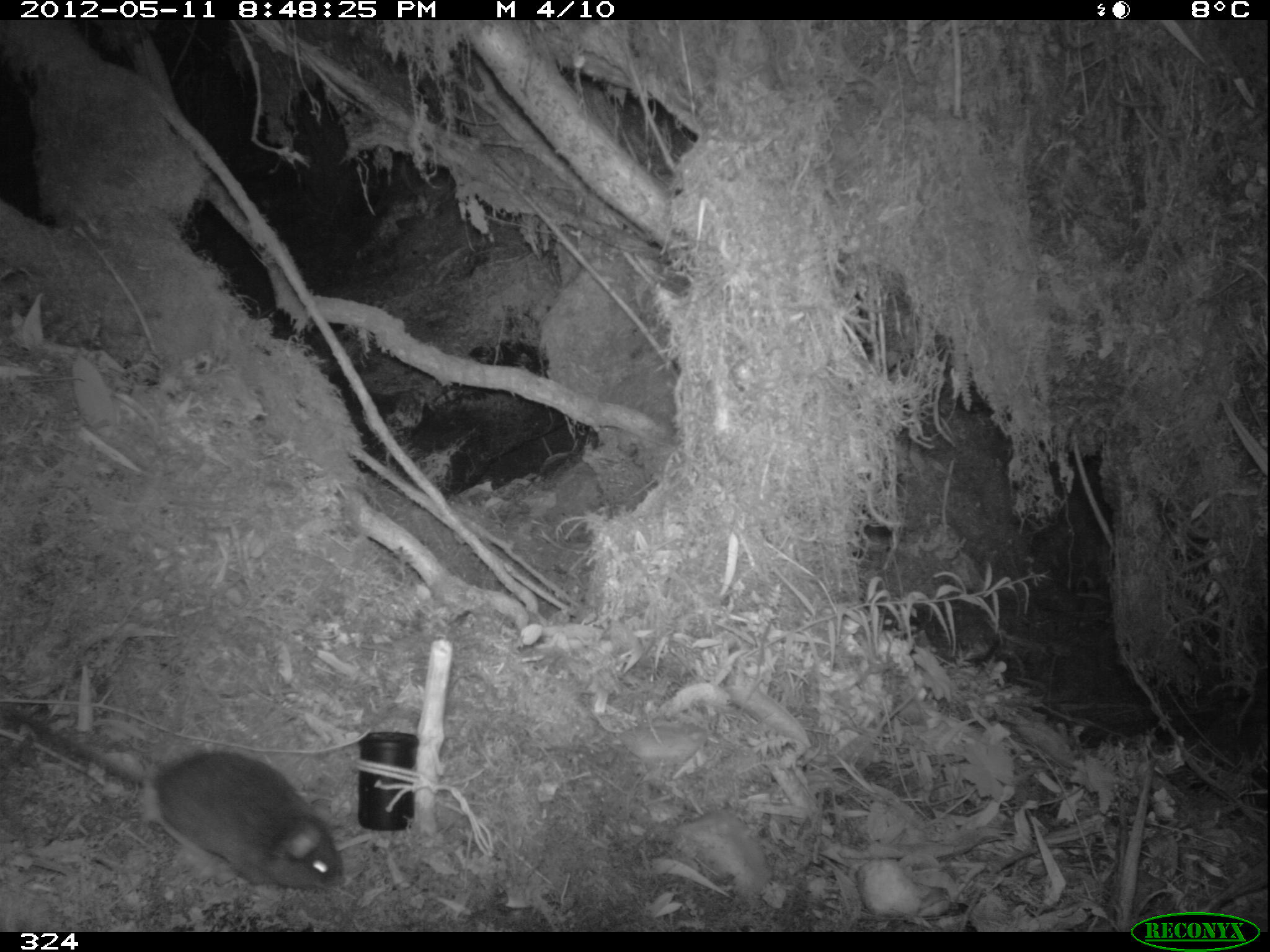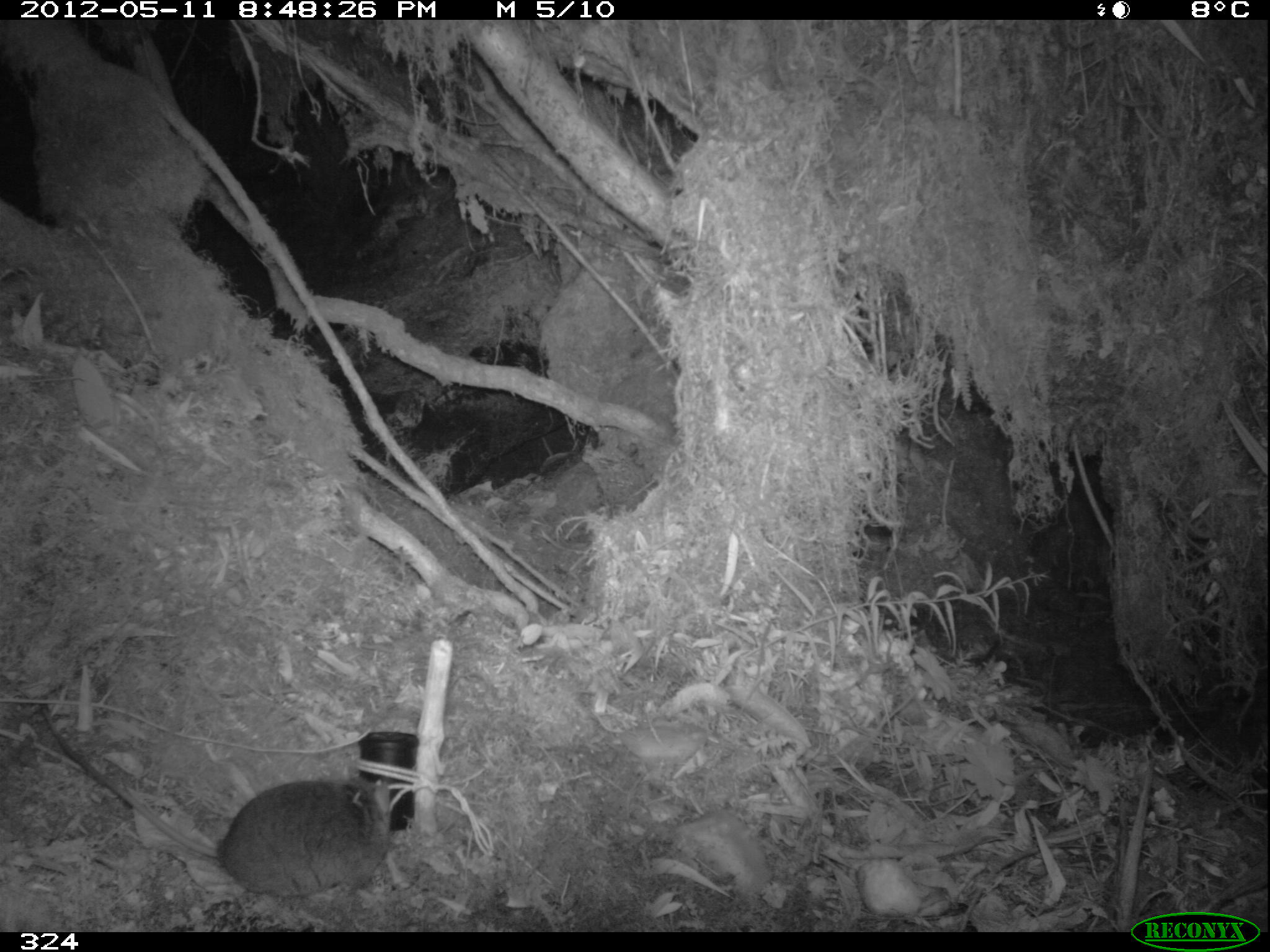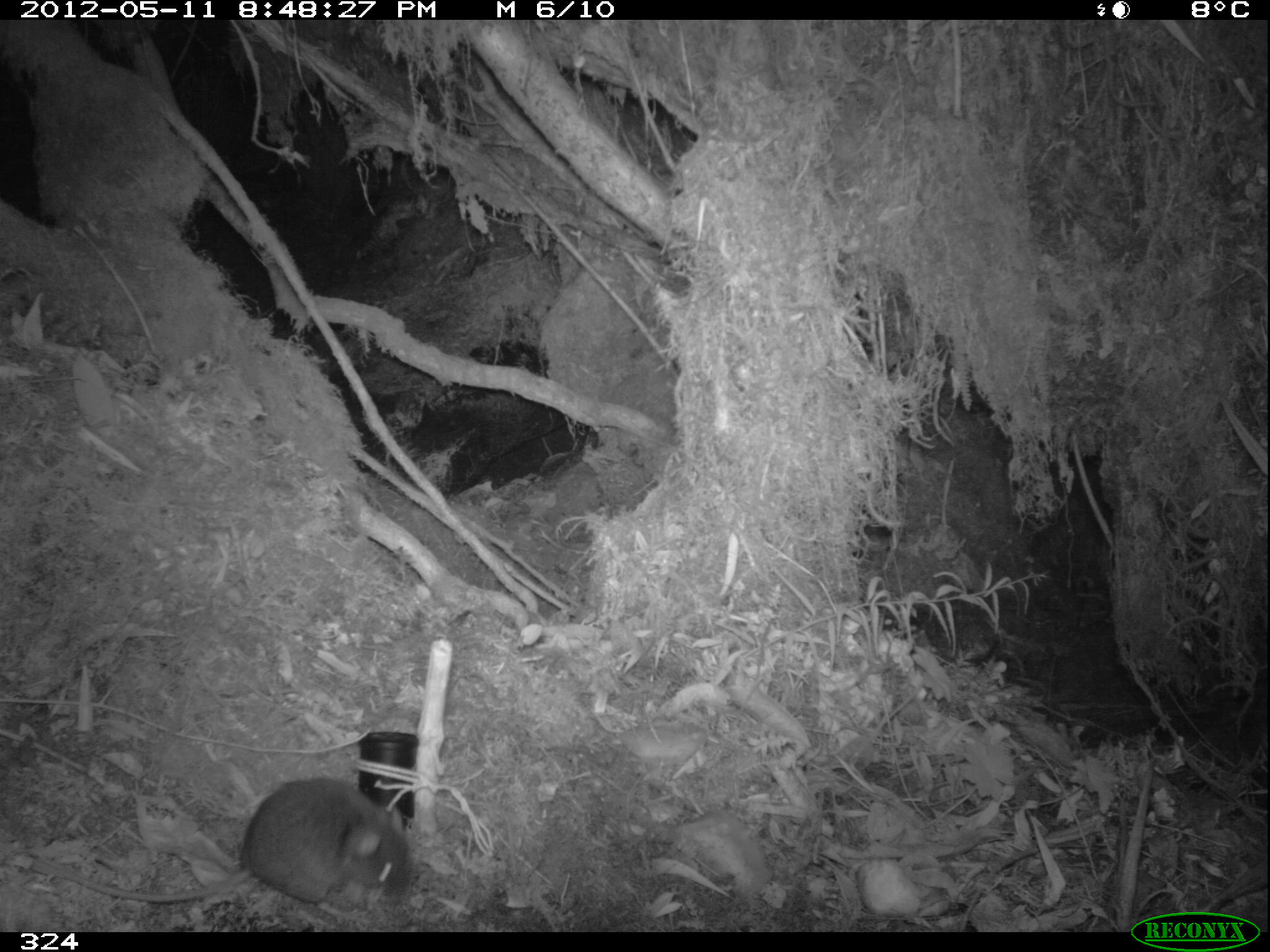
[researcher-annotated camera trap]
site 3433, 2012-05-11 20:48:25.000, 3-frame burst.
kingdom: Animalia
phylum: Chordata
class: Mammalia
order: Rodentia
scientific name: Rodentia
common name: rodents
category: unknown rodent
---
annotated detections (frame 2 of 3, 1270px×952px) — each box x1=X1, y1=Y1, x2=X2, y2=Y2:
unknown rodent: x1=33, y1=698, x2=391, y2=903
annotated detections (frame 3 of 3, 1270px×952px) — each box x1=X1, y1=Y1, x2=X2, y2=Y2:
unknown rodent: x1=17, y1=771, x2=414, y2=907